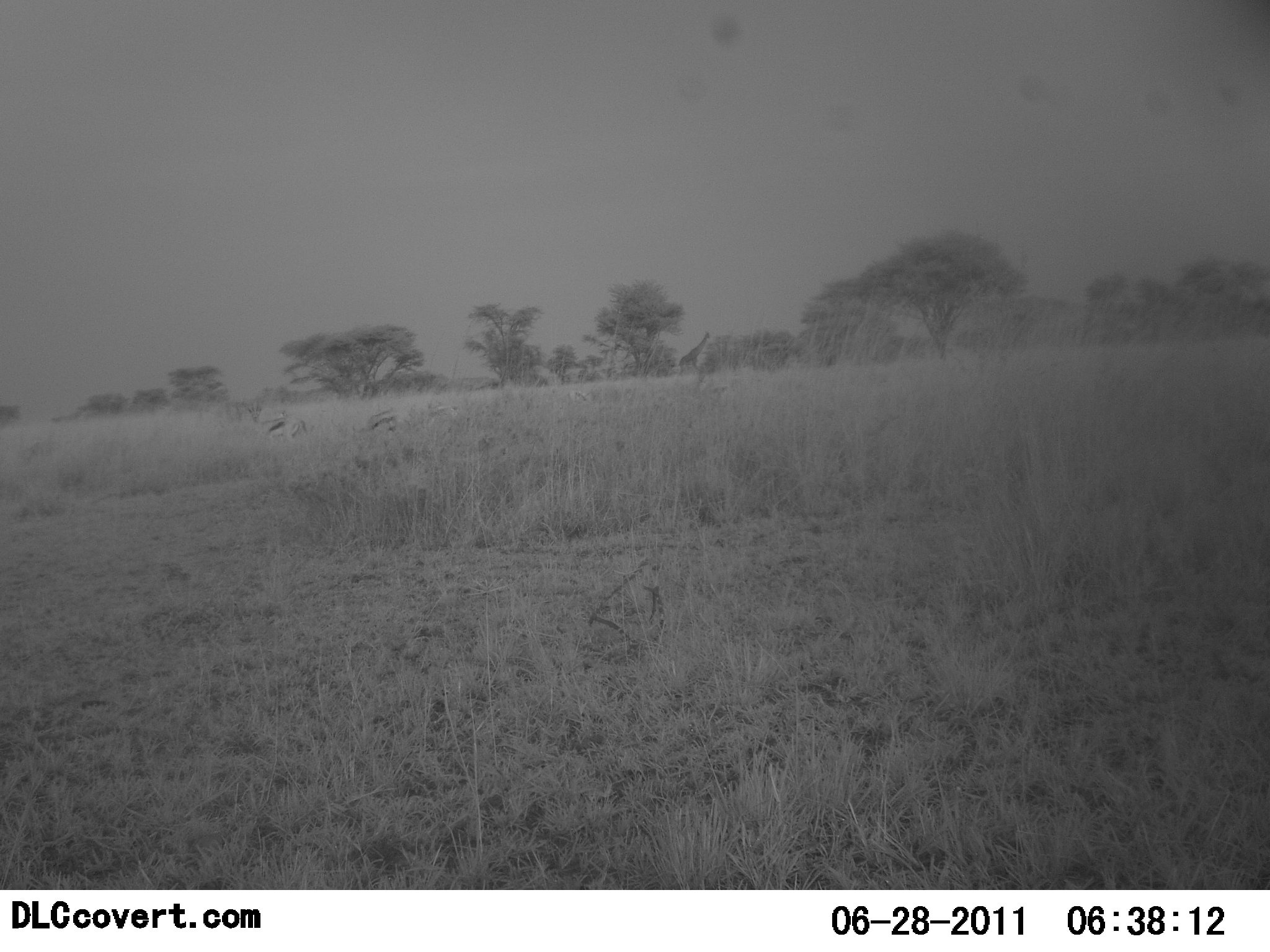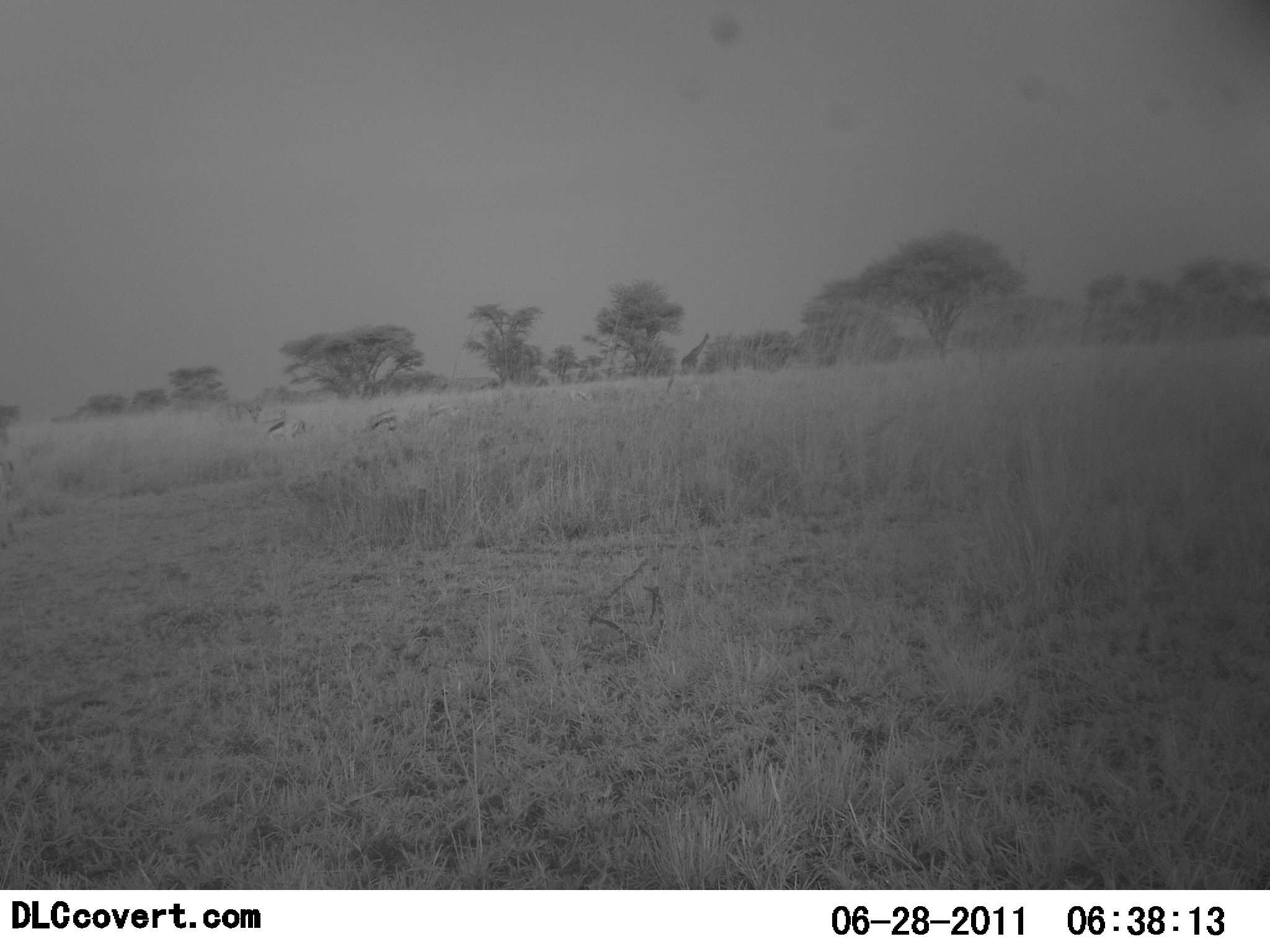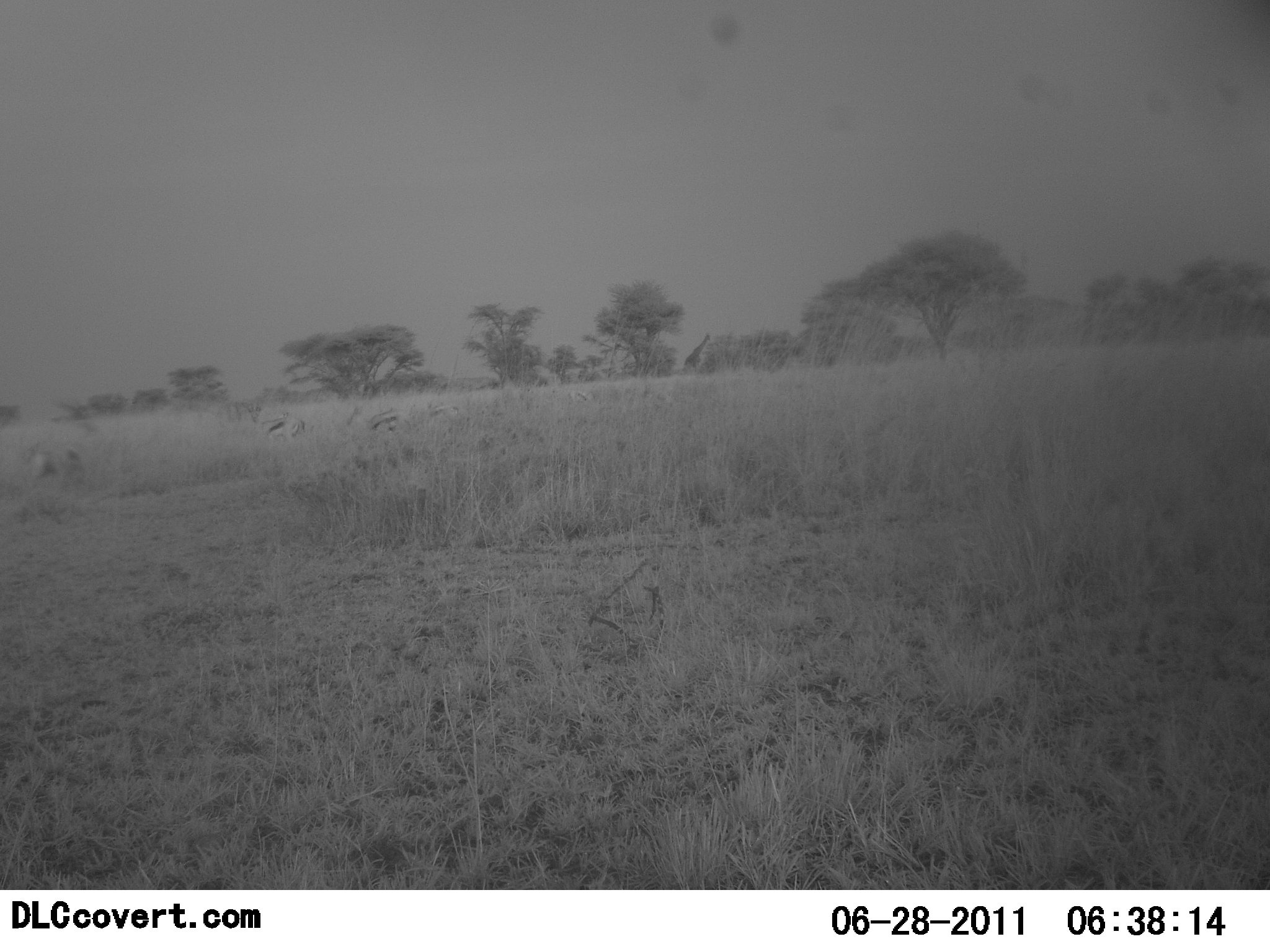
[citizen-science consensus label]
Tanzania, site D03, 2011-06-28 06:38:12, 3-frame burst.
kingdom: Animalia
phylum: Chordata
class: Mammalia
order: Artiodactyla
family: Bovidae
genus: Eudorcas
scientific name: Eudorcas thomsonii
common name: thomson's gazelle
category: gazellethomsons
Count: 3.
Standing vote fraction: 44%.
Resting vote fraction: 22%.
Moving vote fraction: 44%.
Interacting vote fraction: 0%.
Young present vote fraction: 0%.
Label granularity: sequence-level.